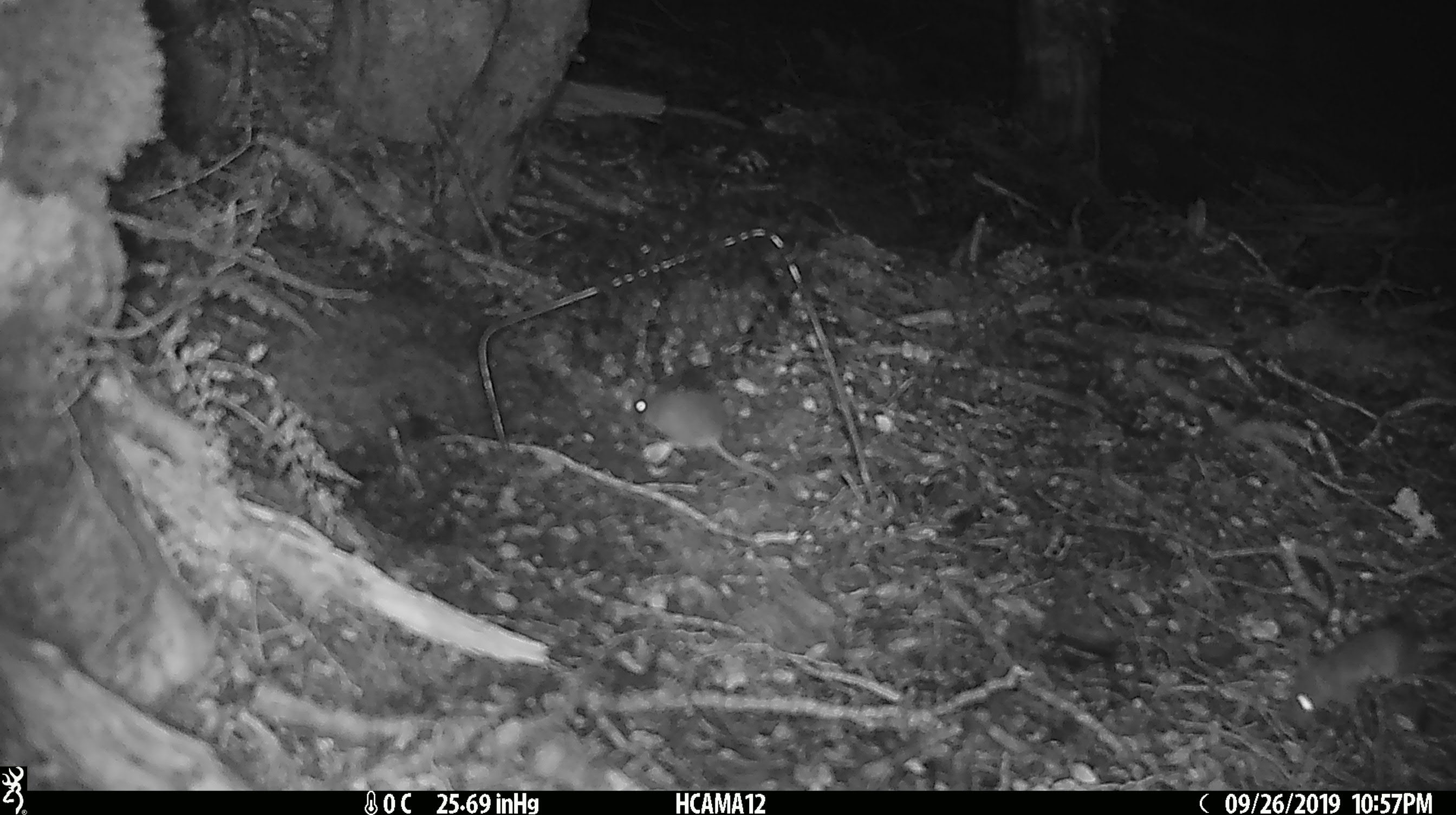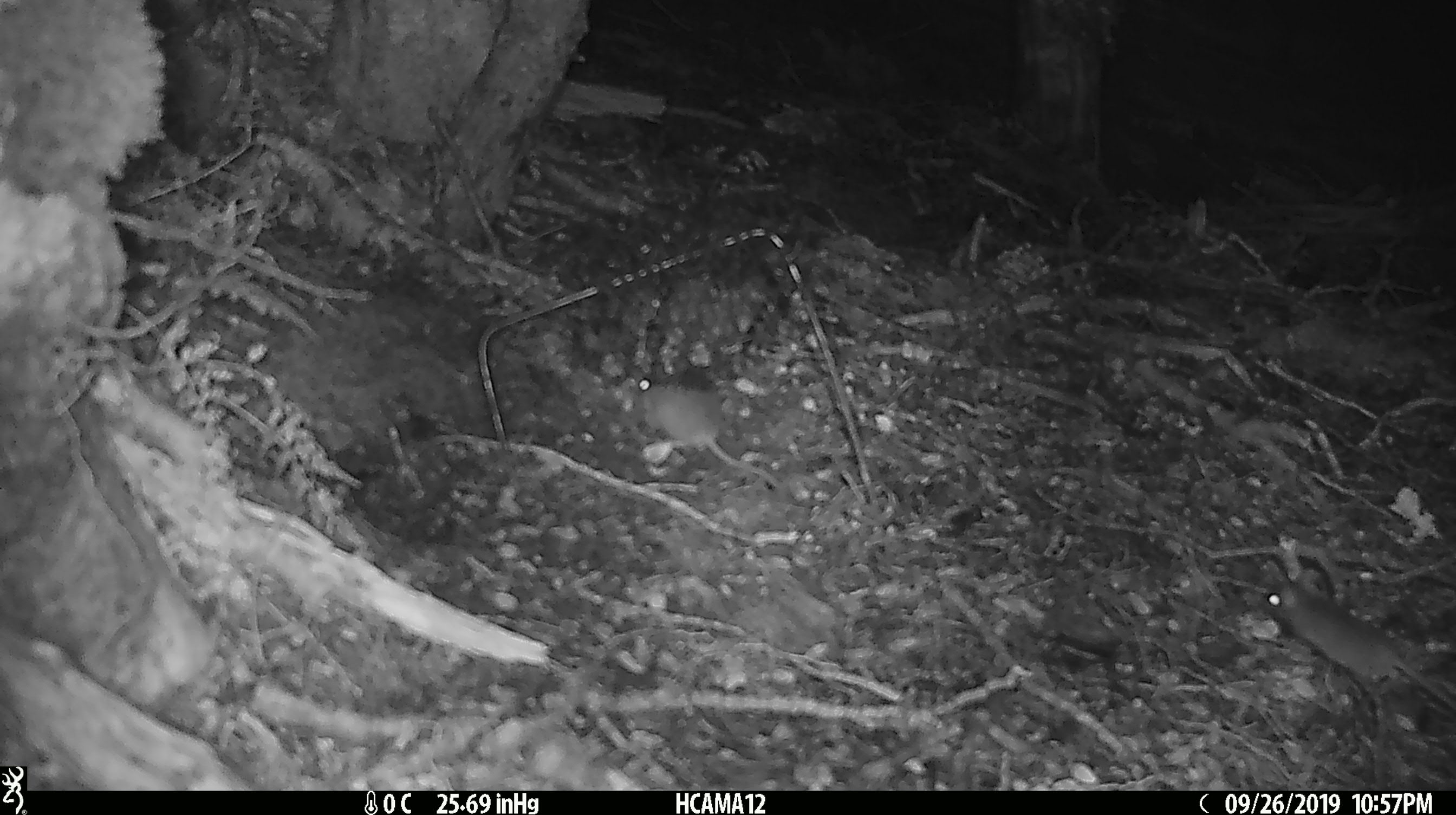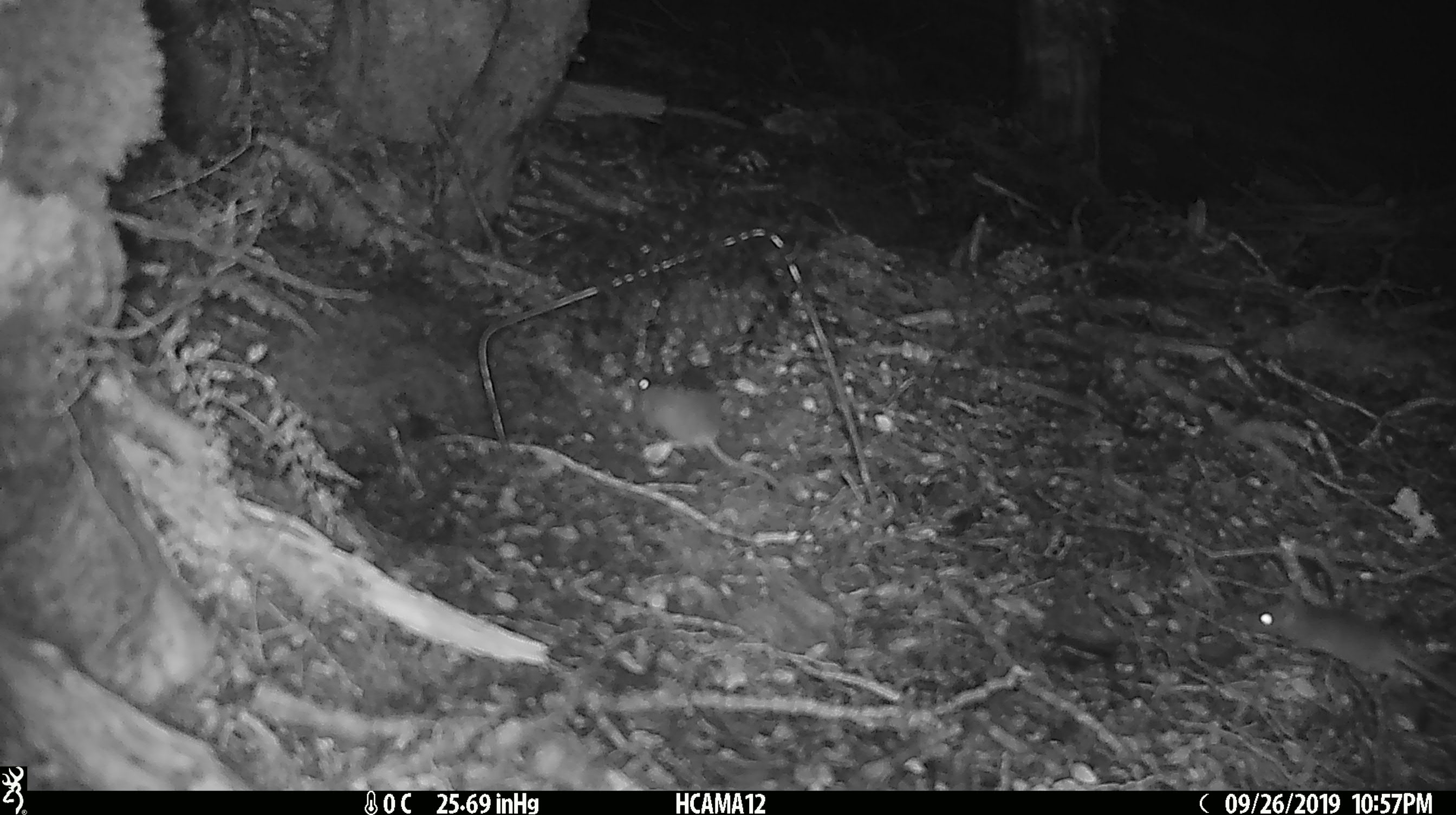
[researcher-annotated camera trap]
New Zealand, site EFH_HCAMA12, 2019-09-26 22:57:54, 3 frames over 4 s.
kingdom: Animalia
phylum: Chordata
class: Mammalia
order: Rodentia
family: Muridae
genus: Rattus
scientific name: Rattus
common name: rat